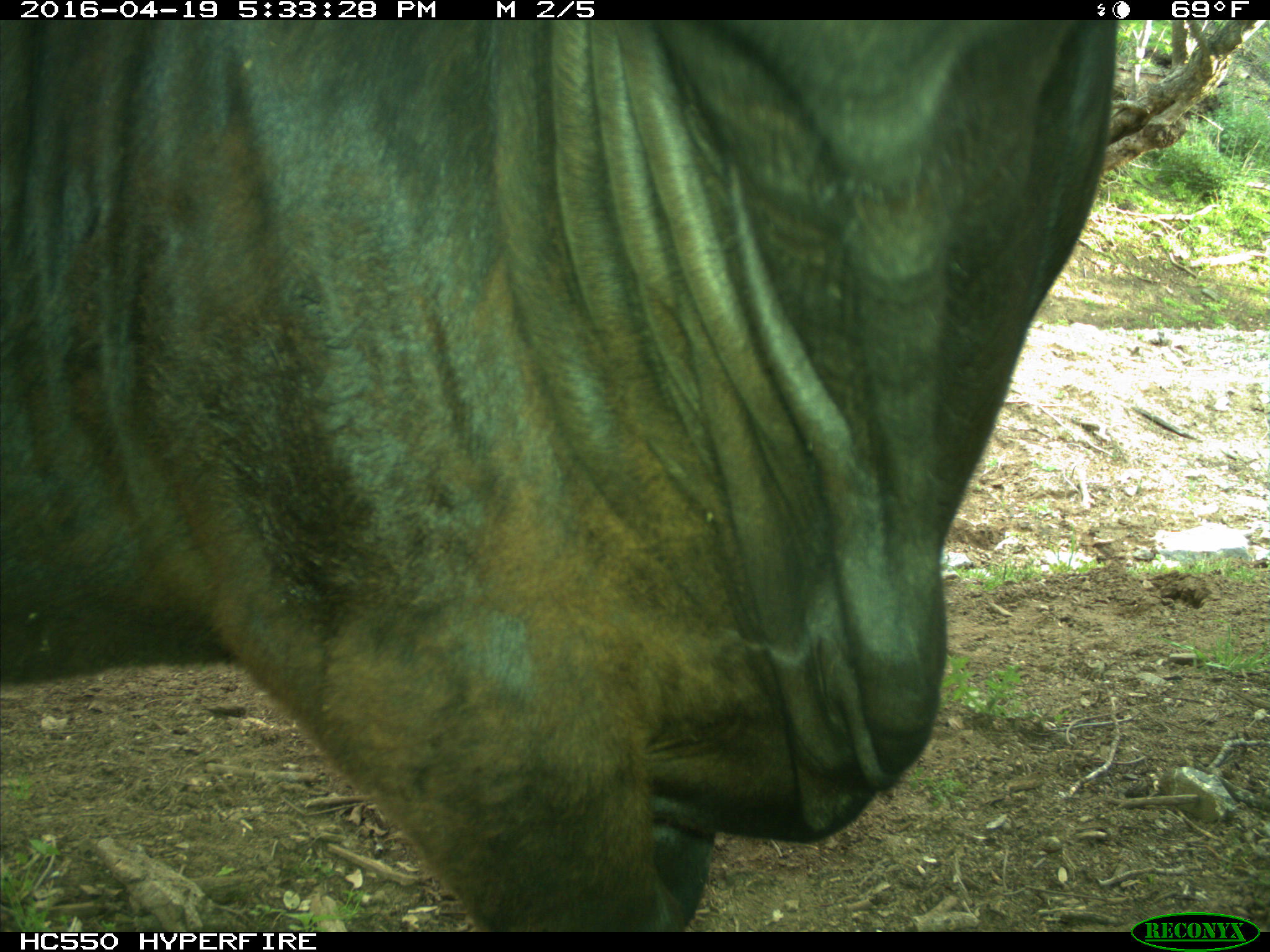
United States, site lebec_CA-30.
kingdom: Animalia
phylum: Chordata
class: Mammalia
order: Artiodactyla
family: Bovidae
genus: Bos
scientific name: Bos taurus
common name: domestic cow